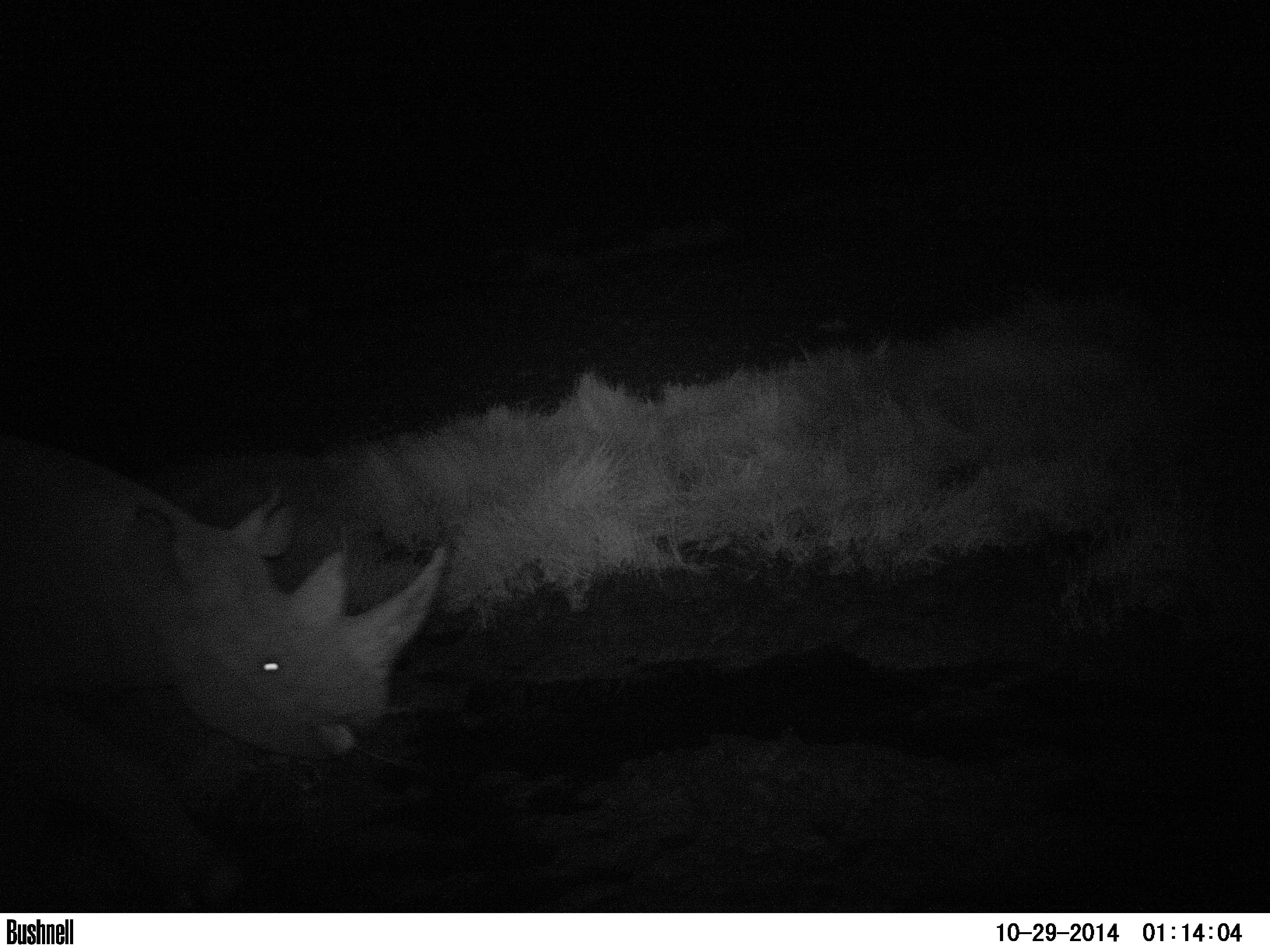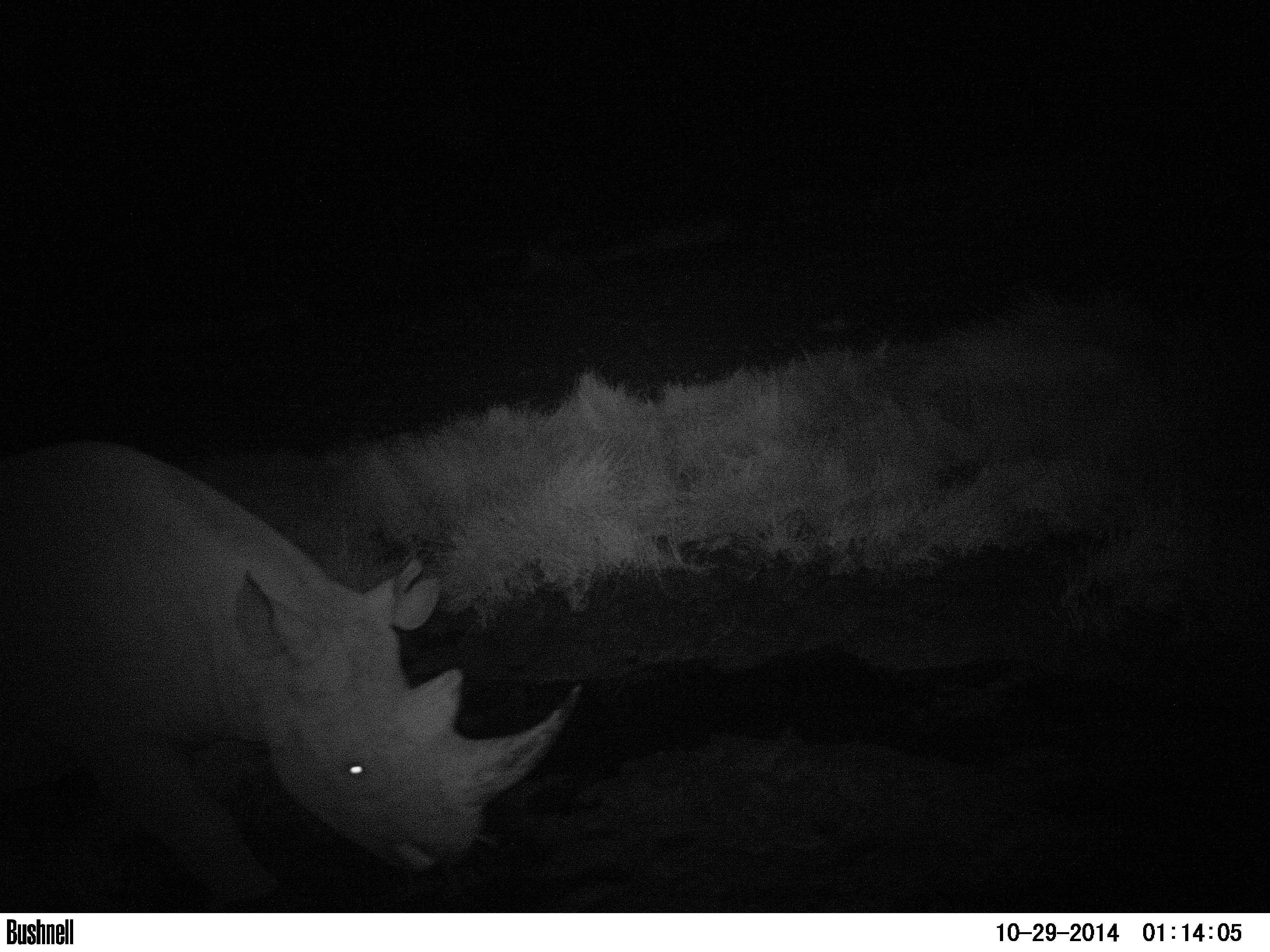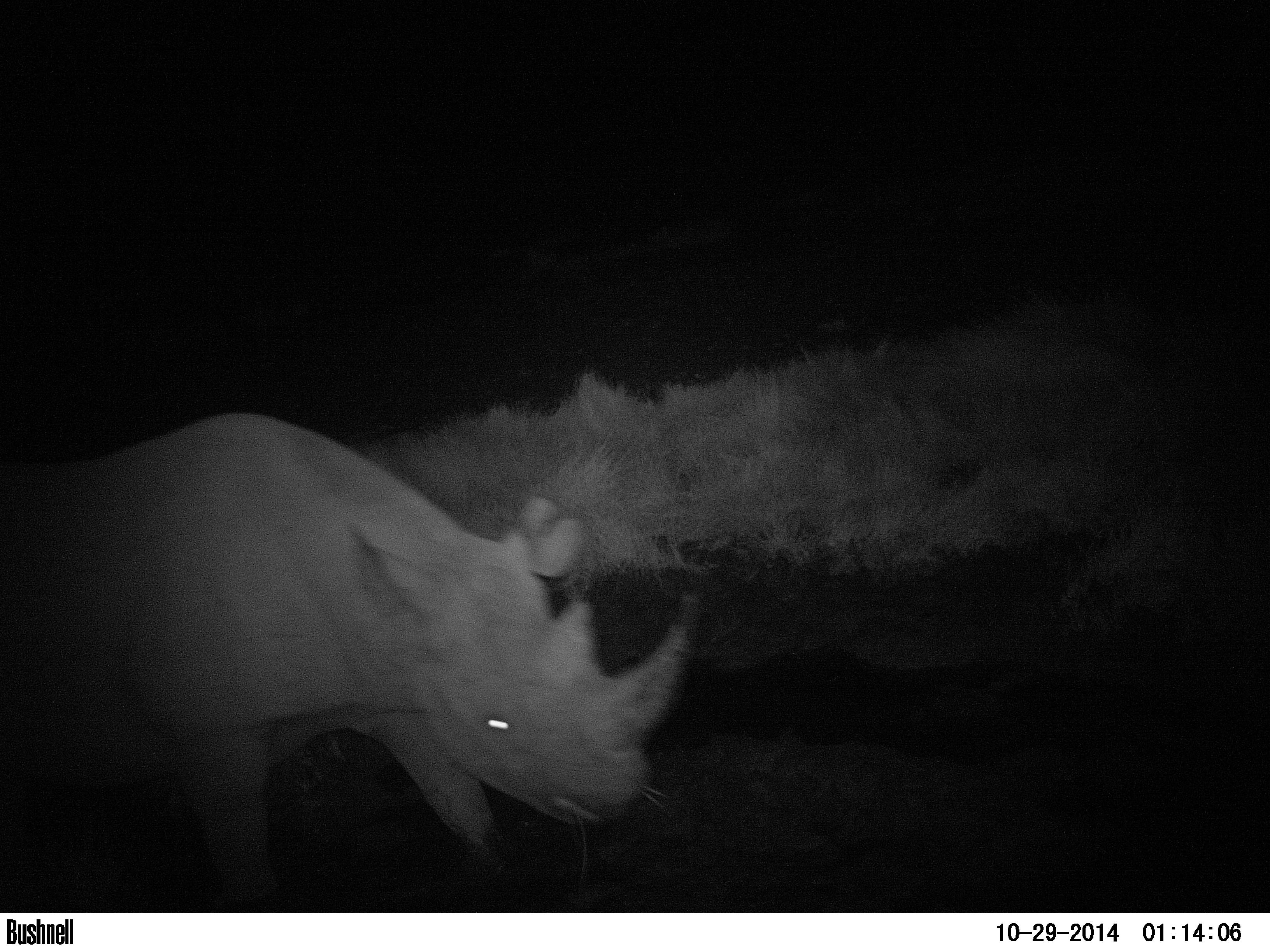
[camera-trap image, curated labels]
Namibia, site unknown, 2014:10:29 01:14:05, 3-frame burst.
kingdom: Animalia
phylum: Chordata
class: Mammalia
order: Perissodactyla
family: Rhinocerotidae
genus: Diceros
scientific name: Diceros bicornis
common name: black rhinoceros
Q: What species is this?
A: Diceros bicornis (black rhinoceros).